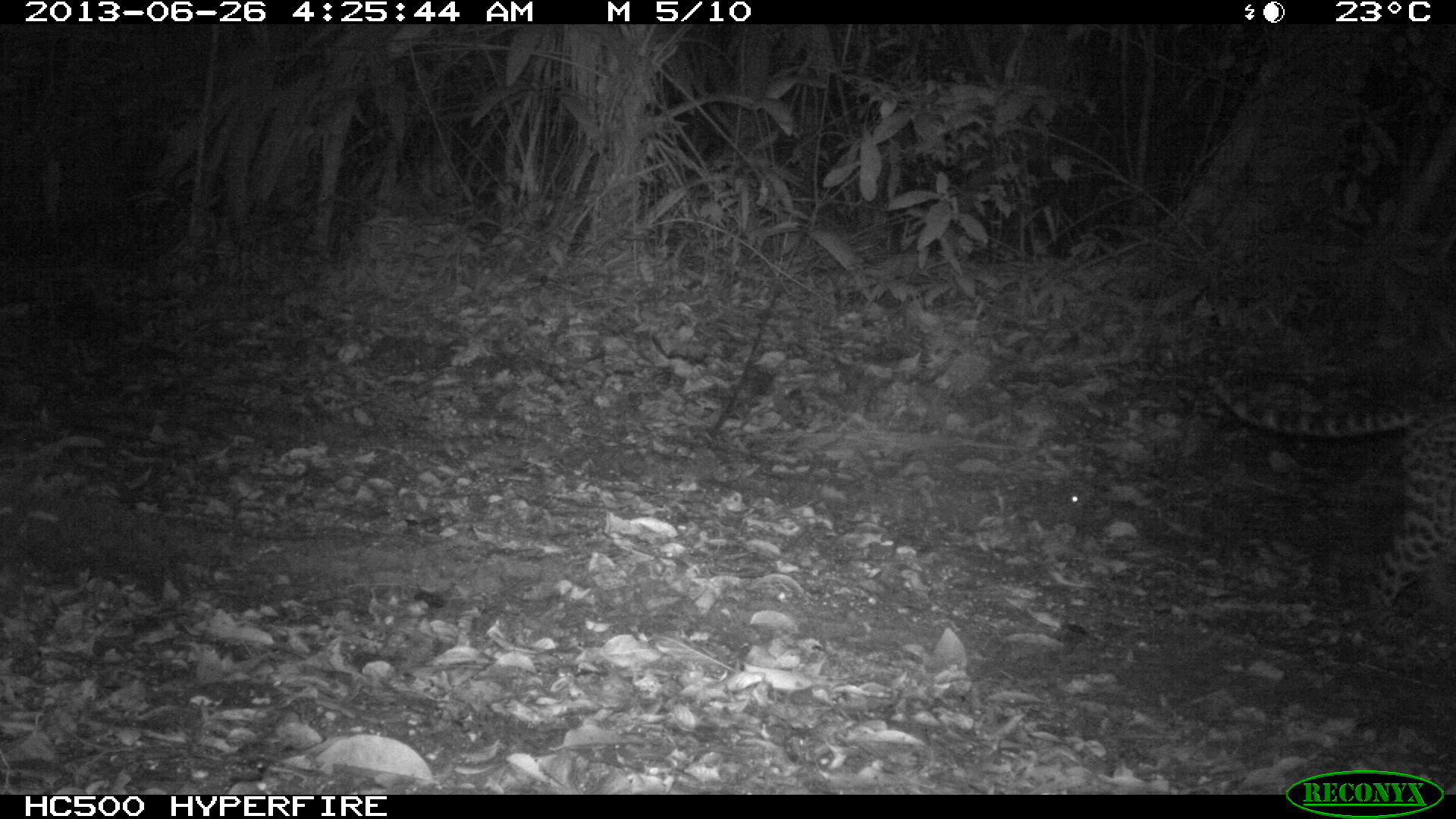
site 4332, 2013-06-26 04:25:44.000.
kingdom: Animalia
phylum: Chordata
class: Mammalia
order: Carnivora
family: Felidae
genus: Leopardus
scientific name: Leopardus pardalis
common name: ocelot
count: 1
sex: female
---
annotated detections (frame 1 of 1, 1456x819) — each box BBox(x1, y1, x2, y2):
leopardus pardalis: BBox(1203, 369, 1456, 627)